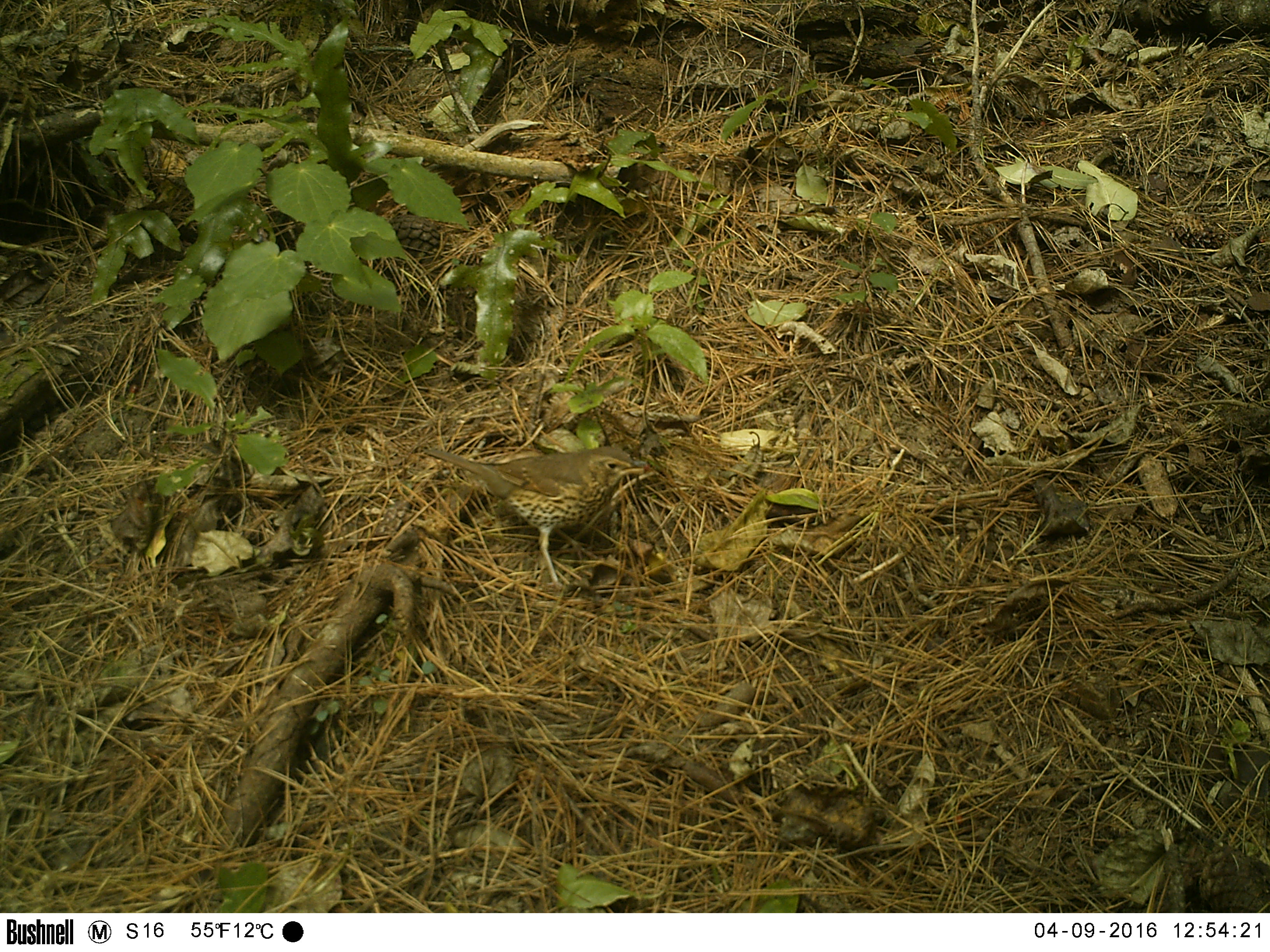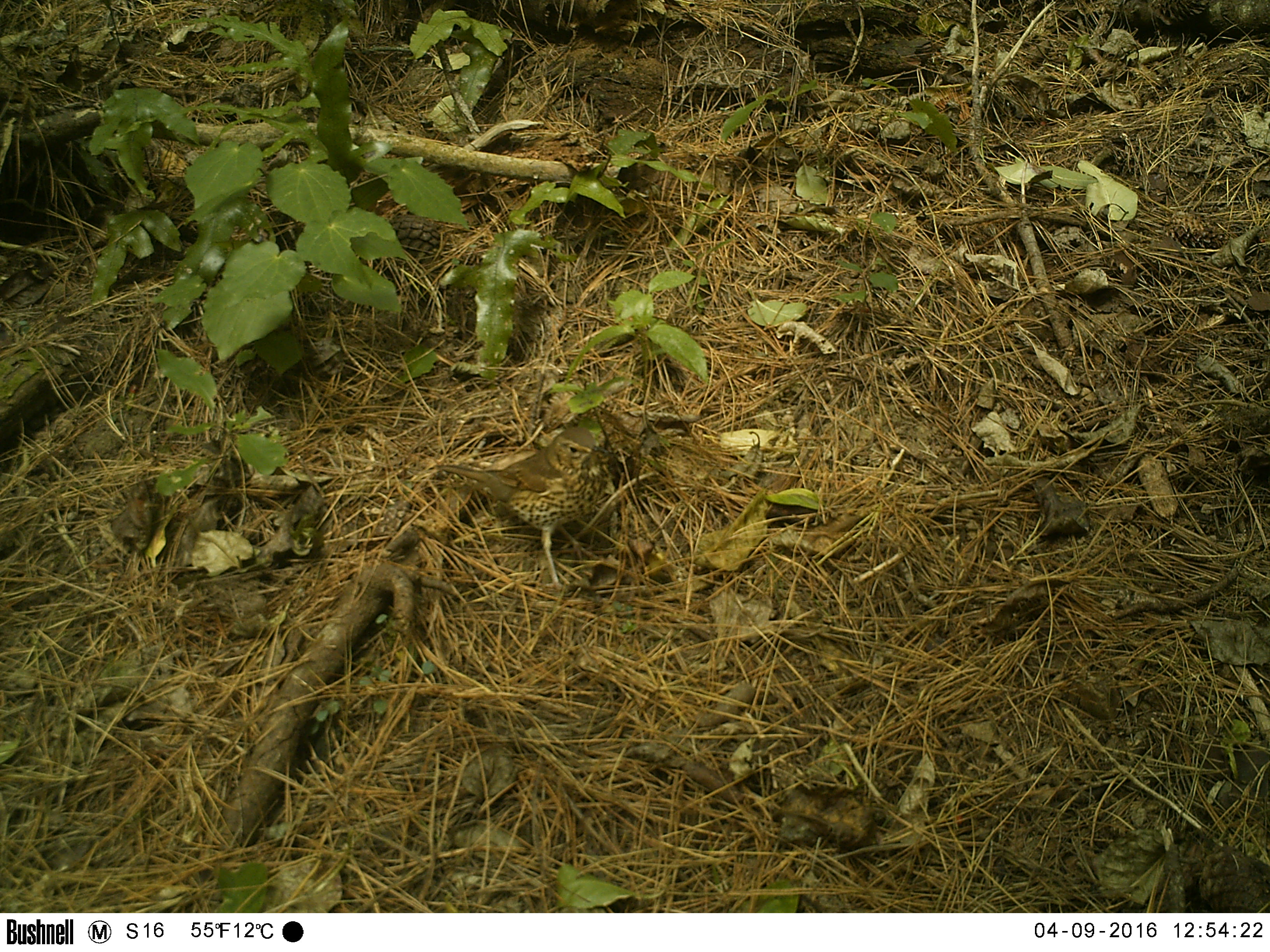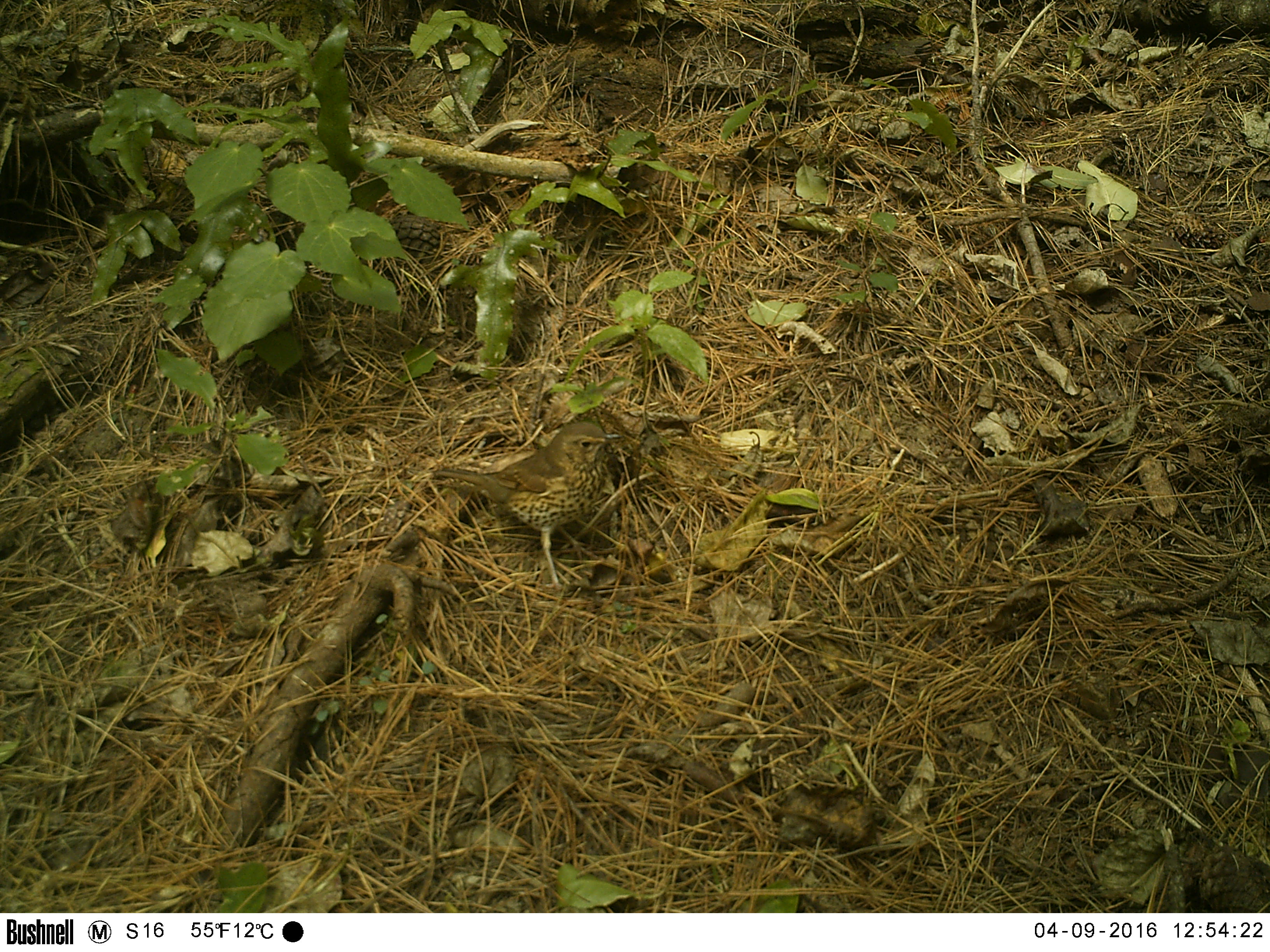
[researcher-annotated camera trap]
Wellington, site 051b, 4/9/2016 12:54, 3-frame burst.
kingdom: Animalia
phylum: Chordata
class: Aves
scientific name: Aves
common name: bird